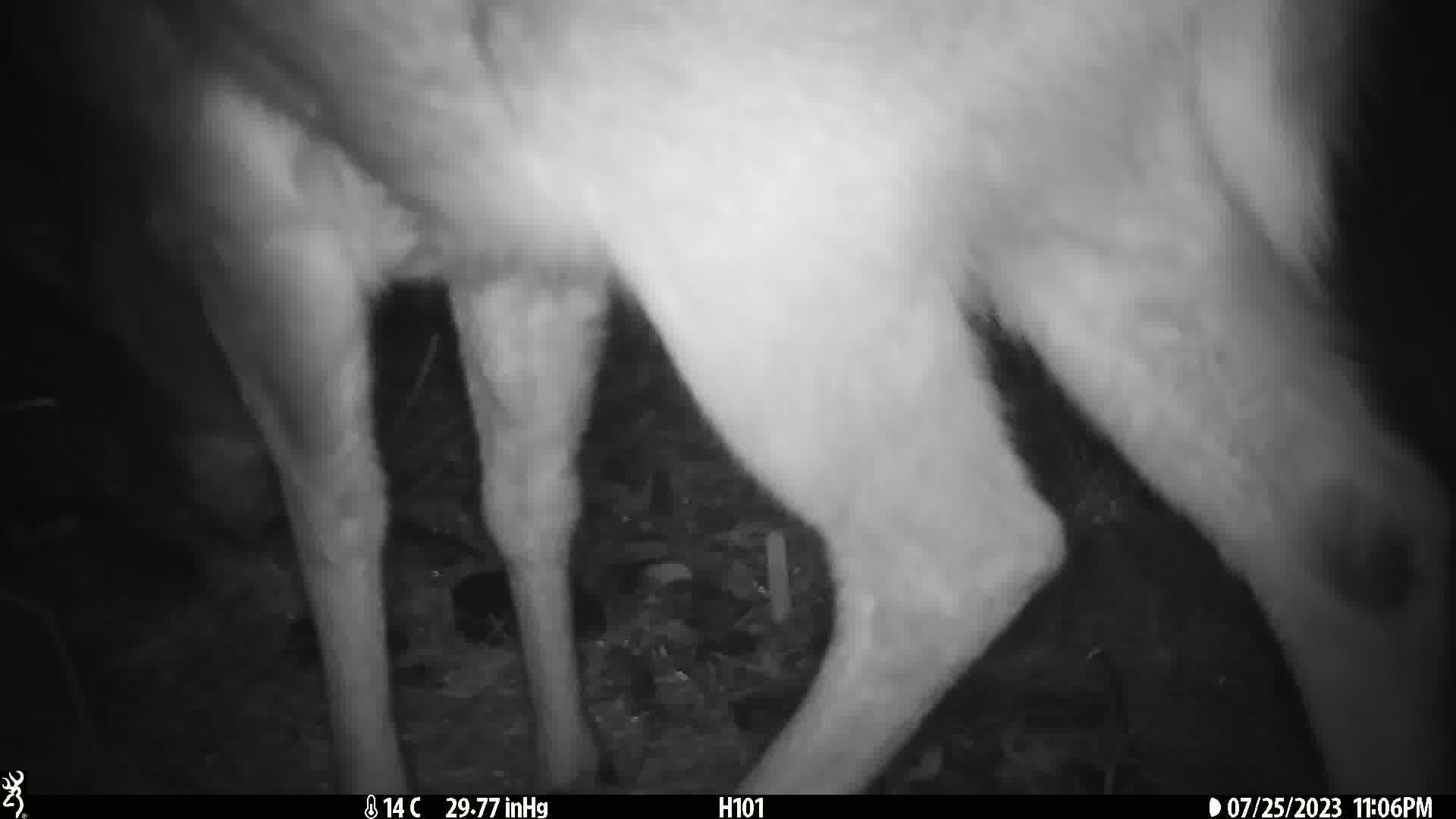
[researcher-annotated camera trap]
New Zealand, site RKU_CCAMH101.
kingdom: Animalia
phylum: Chordata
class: Mammalia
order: Artiodactyla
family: Cervidae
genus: Odocoileus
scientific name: Odocoileus virginianus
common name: white-tailed deer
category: white tailed deer